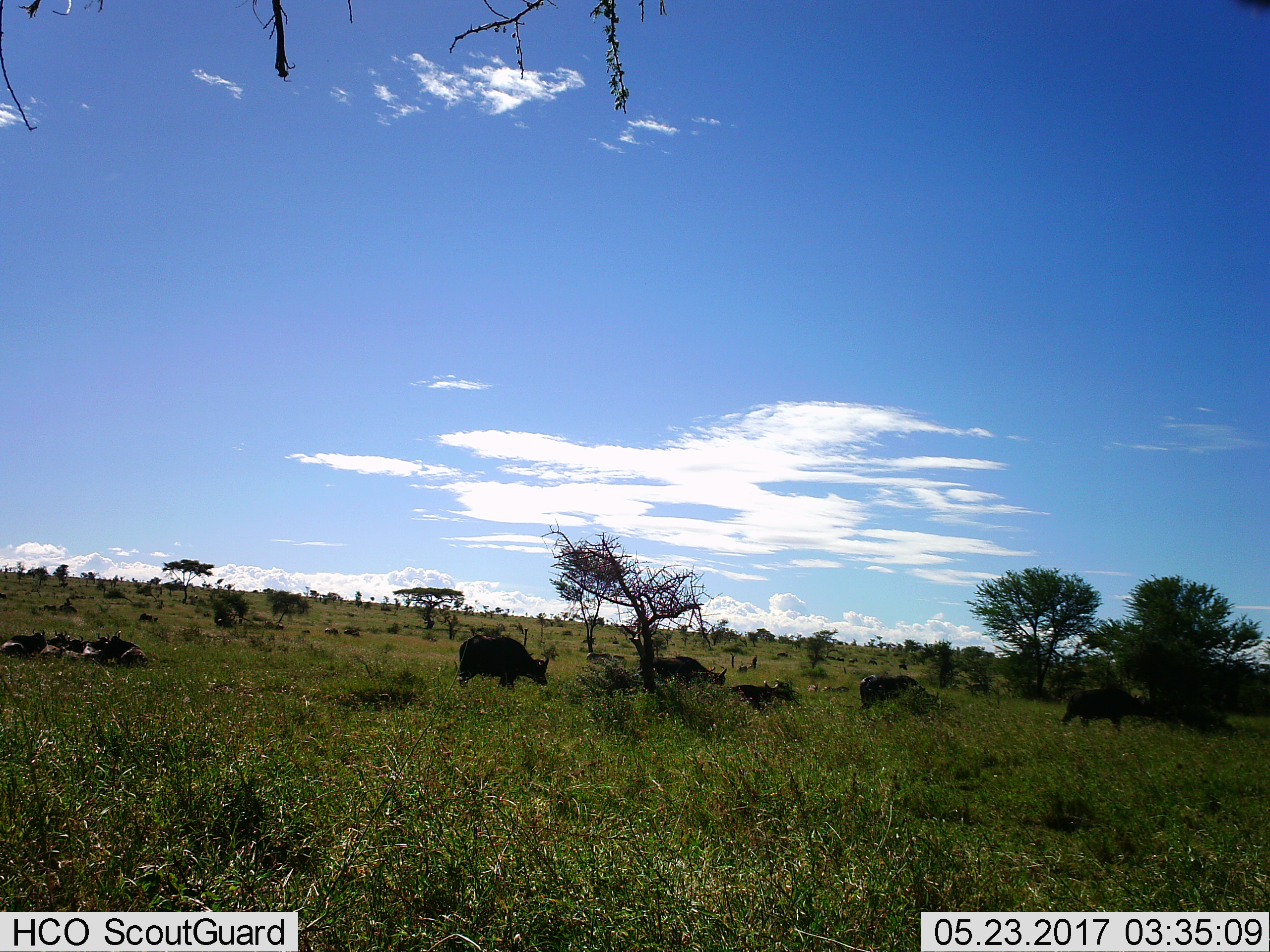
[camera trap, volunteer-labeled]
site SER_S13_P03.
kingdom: Animalia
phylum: Chordata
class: Mammalia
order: Artiodactyla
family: Bovidae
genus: Syncerus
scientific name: Syncerus caffer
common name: african buffalo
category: buffalo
Buffalo (african buffalo) (Syncerus caffer), count 11-50. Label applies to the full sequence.